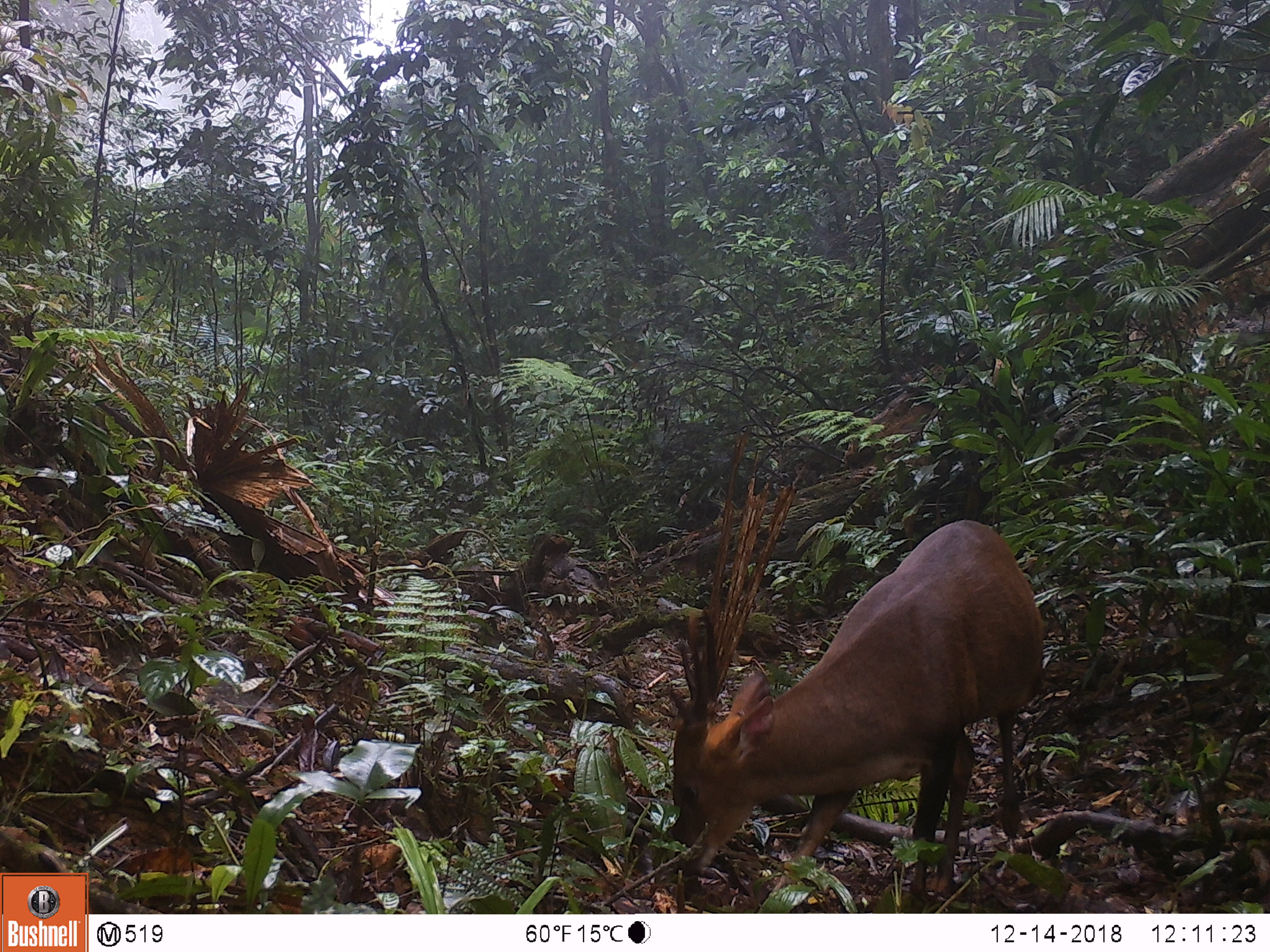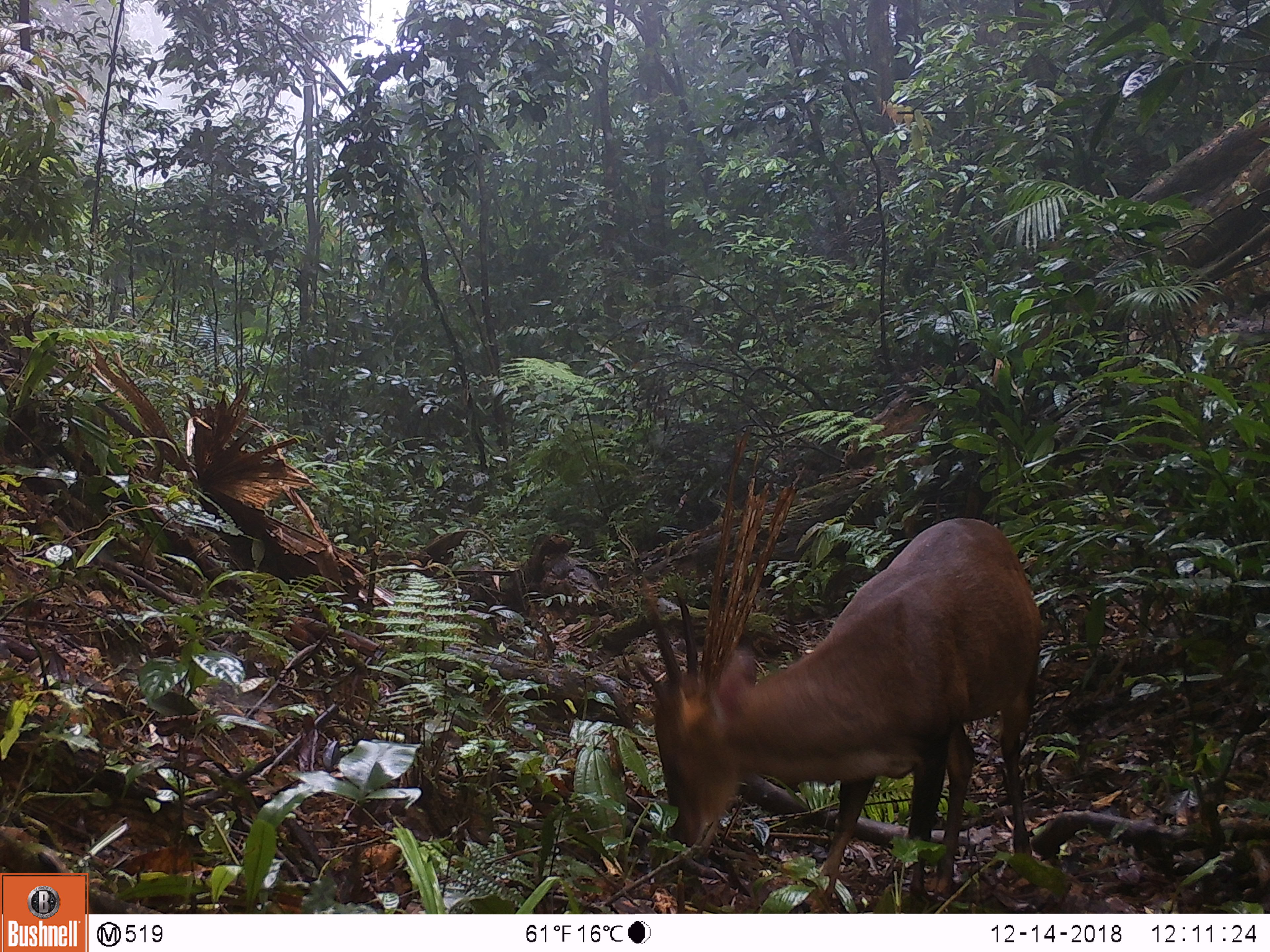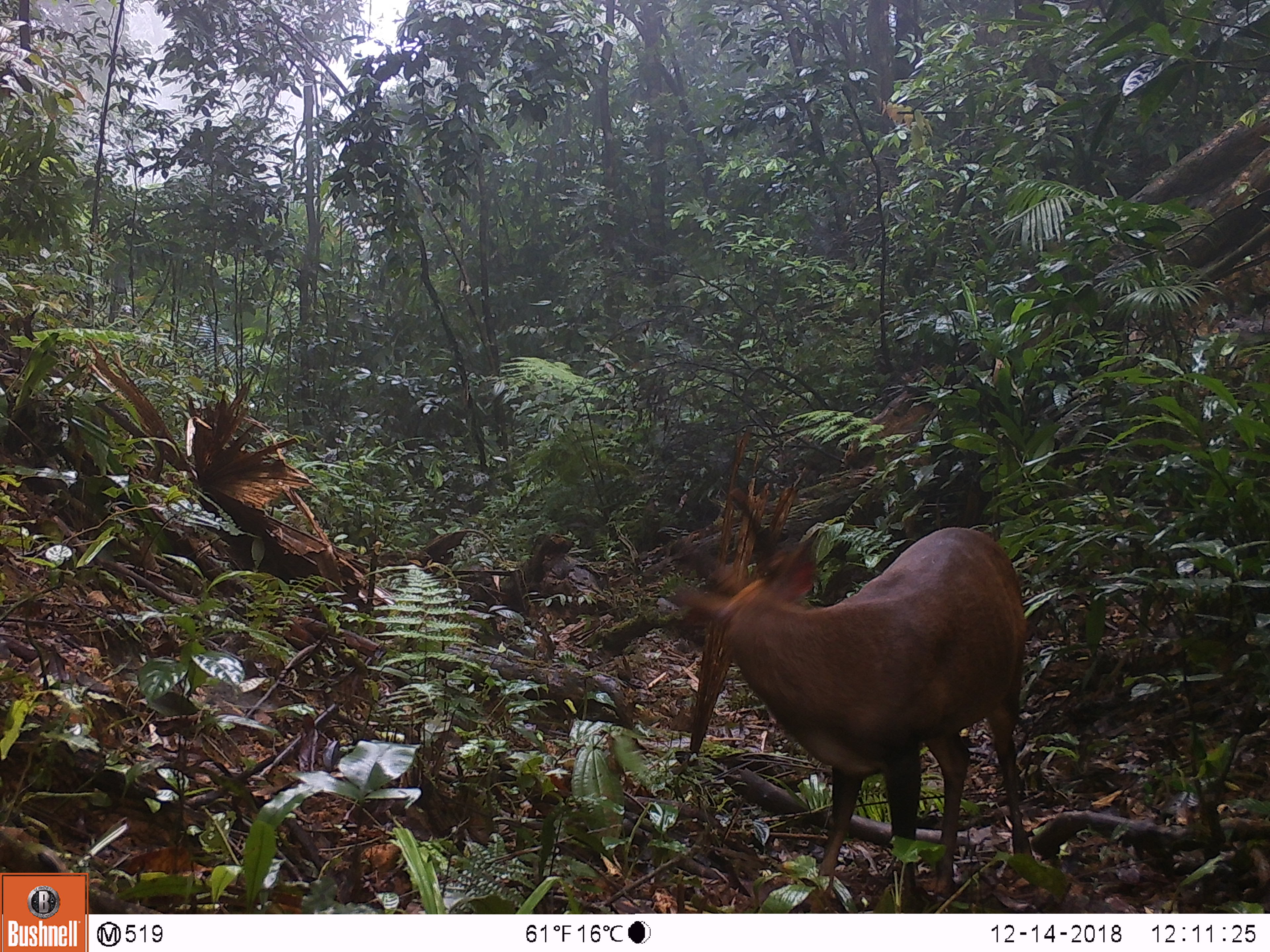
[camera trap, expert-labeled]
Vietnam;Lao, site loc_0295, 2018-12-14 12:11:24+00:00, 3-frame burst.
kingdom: Animalia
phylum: Chordata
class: Mammalia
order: Artiodactyla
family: Cervidae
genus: Muntiacus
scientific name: Muntiacus vuquangensis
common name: large-antlered muntjac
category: large antlered muntjac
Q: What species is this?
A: Large antlered muntjac (large-antlered muntjac) (Muntiacus vuquangensis).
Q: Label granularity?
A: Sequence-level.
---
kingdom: Animalia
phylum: Chordata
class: Mammalia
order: Artiodactyla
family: Cervidae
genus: Muntiacus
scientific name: Muntiacus rooseveltorum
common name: roosevelt's muntjac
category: roosevelts muntjac group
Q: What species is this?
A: Roosevelts muntjac group (roosevelt's muntjac) (Muntiacus rooseveltorum).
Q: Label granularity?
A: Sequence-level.